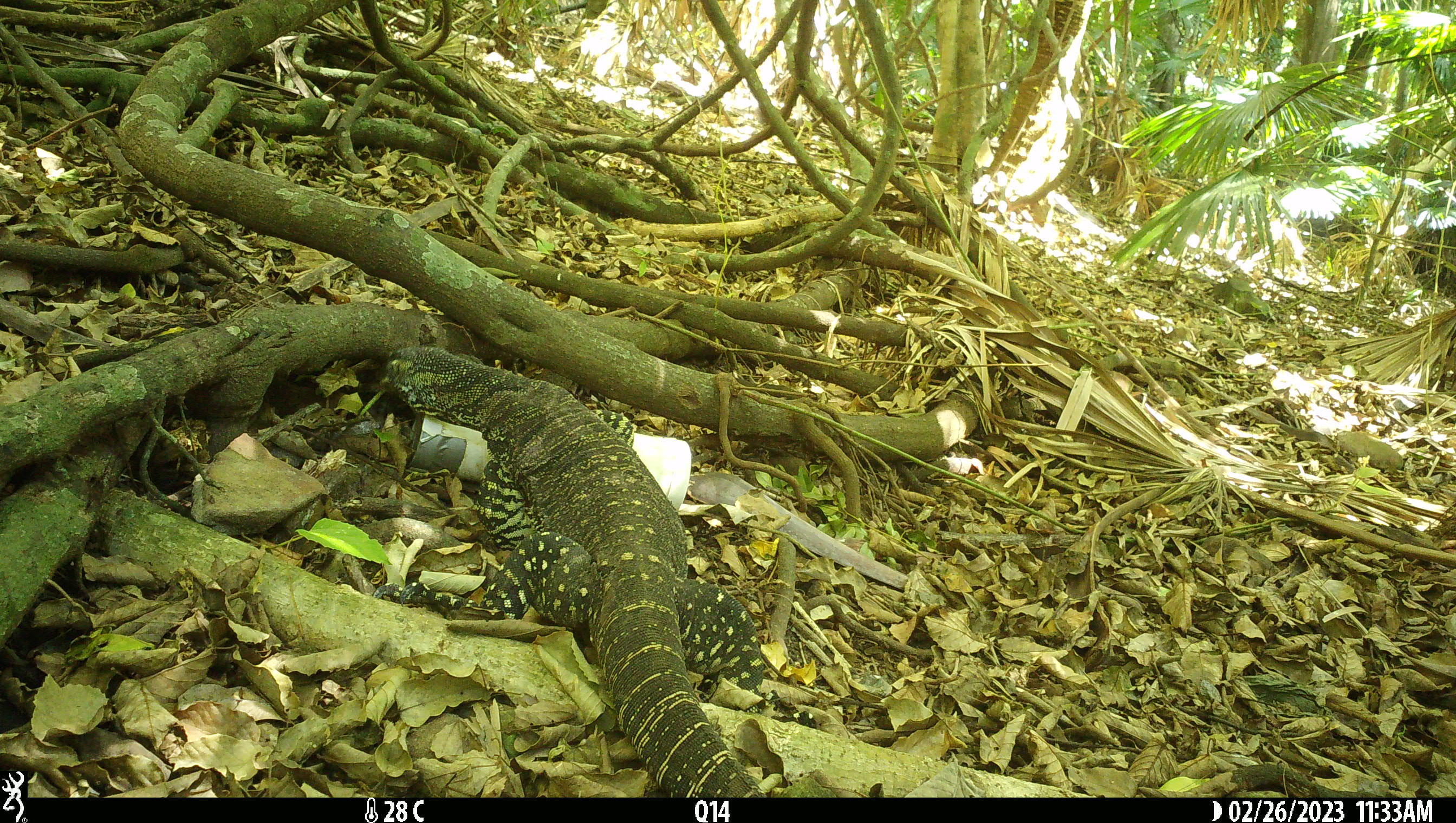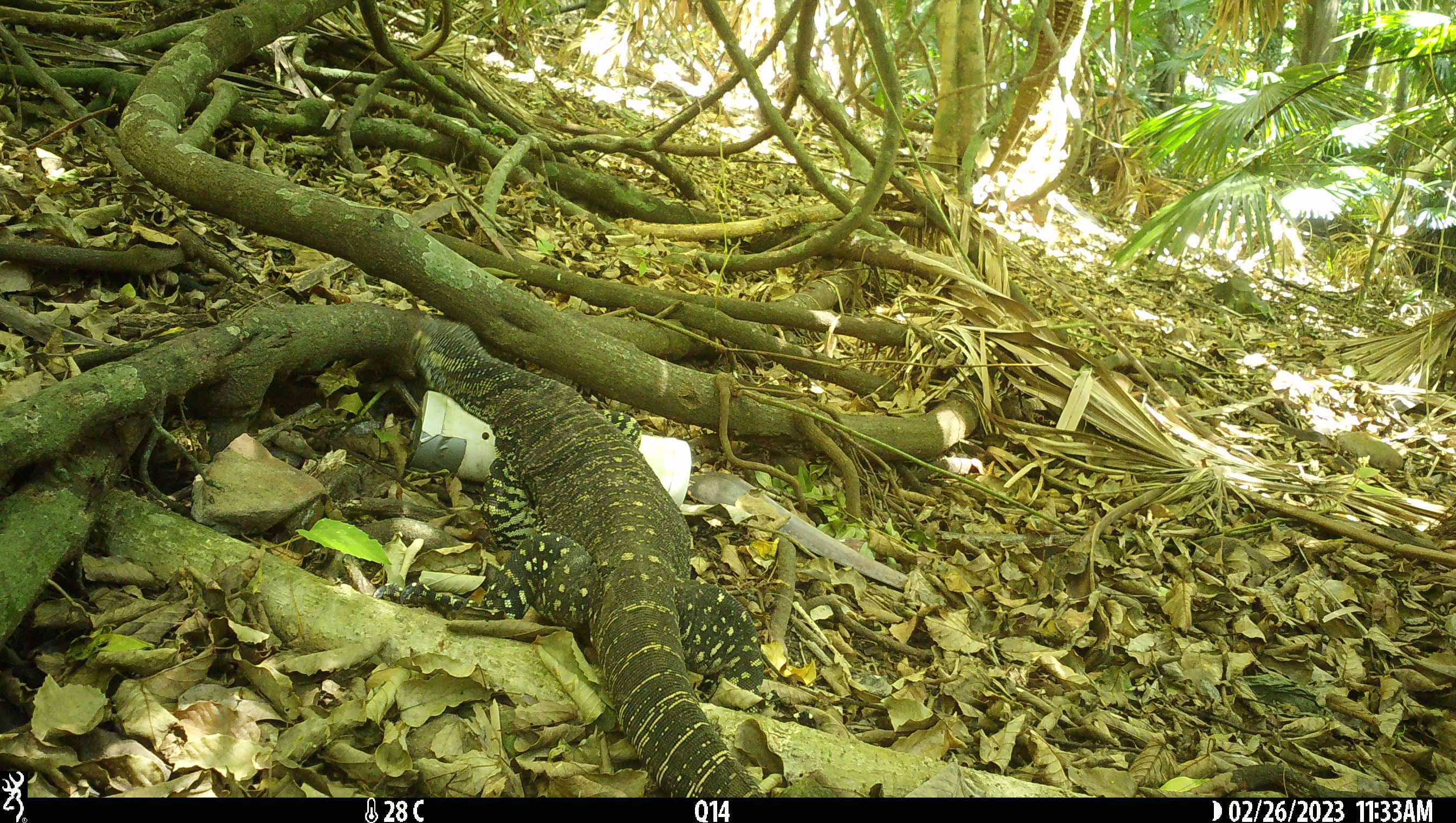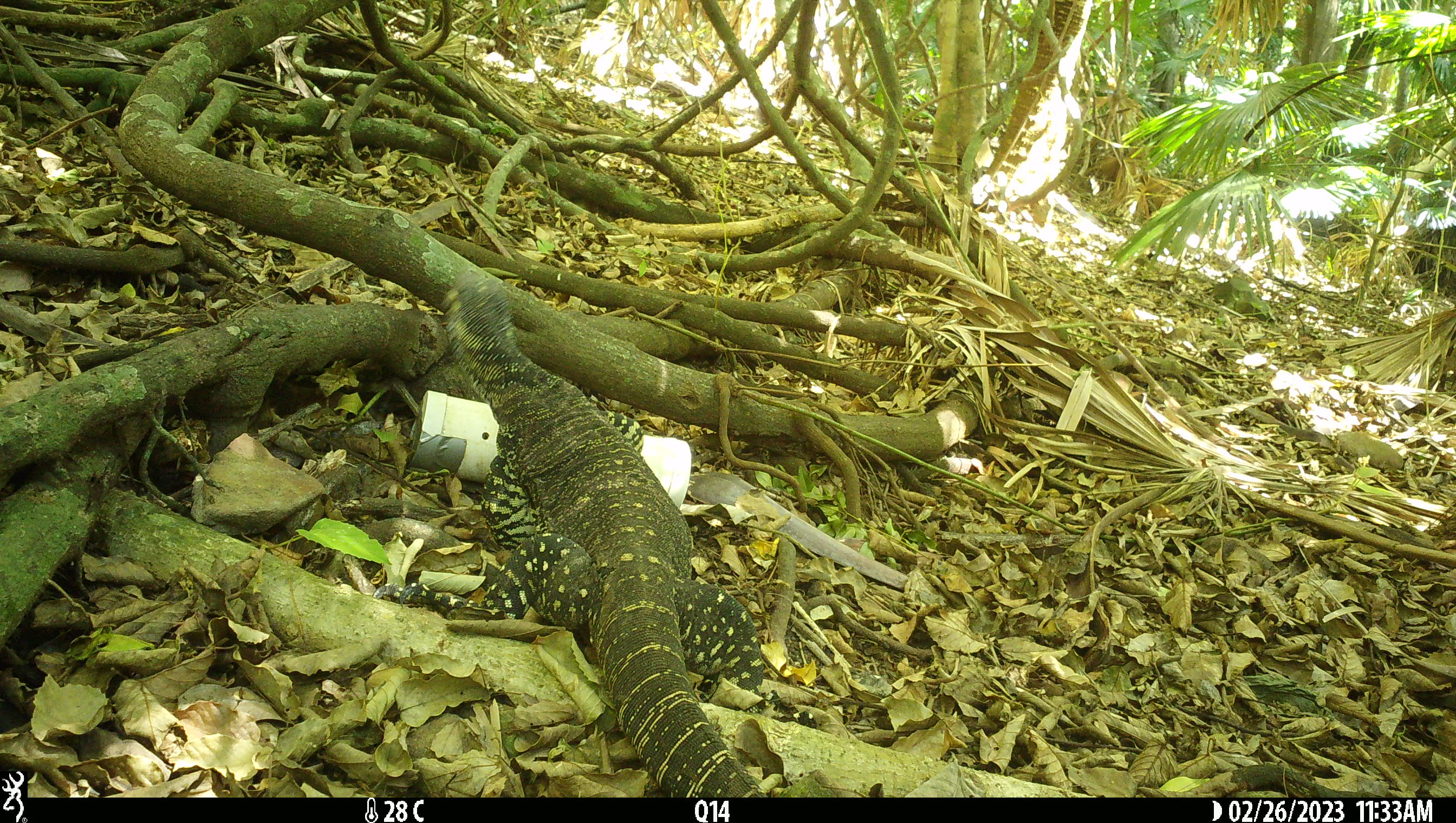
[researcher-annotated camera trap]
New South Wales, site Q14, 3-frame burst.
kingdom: Animalia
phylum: Chordata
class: Reptilia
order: Squamata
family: Varanidae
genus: Varanus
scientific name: Varanus varius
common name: lace monitor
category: goanna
Goanna (lace monitor) (Varanus varius).